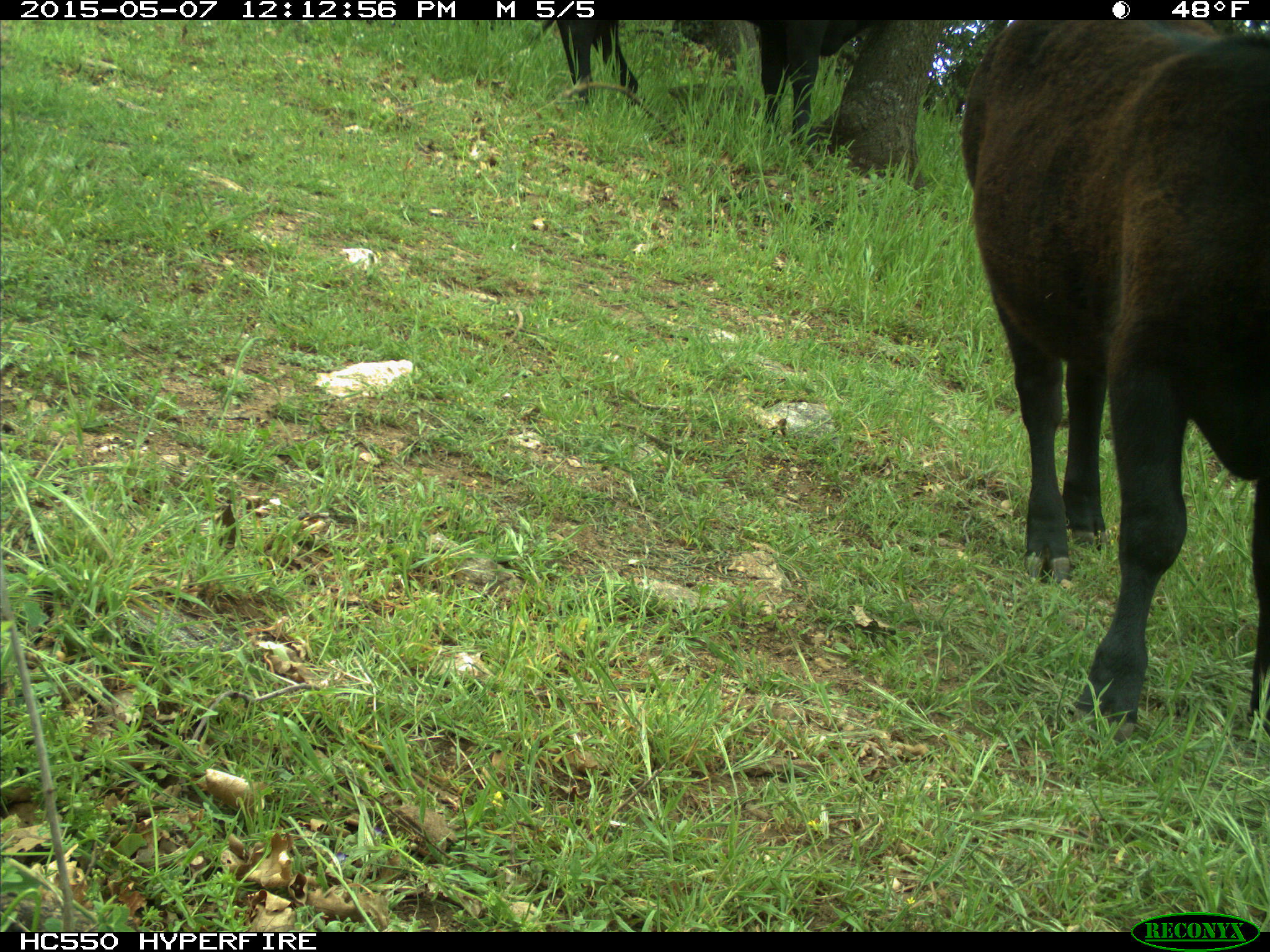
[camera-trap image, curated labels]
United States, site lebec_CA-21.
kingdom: Animalia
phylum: Chordata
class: Mammalia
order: Artiodactyla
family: Bovidae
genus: Bos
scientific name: Bos taurus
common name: domestic cow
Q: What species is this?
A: Bos taurus (domestic cow).